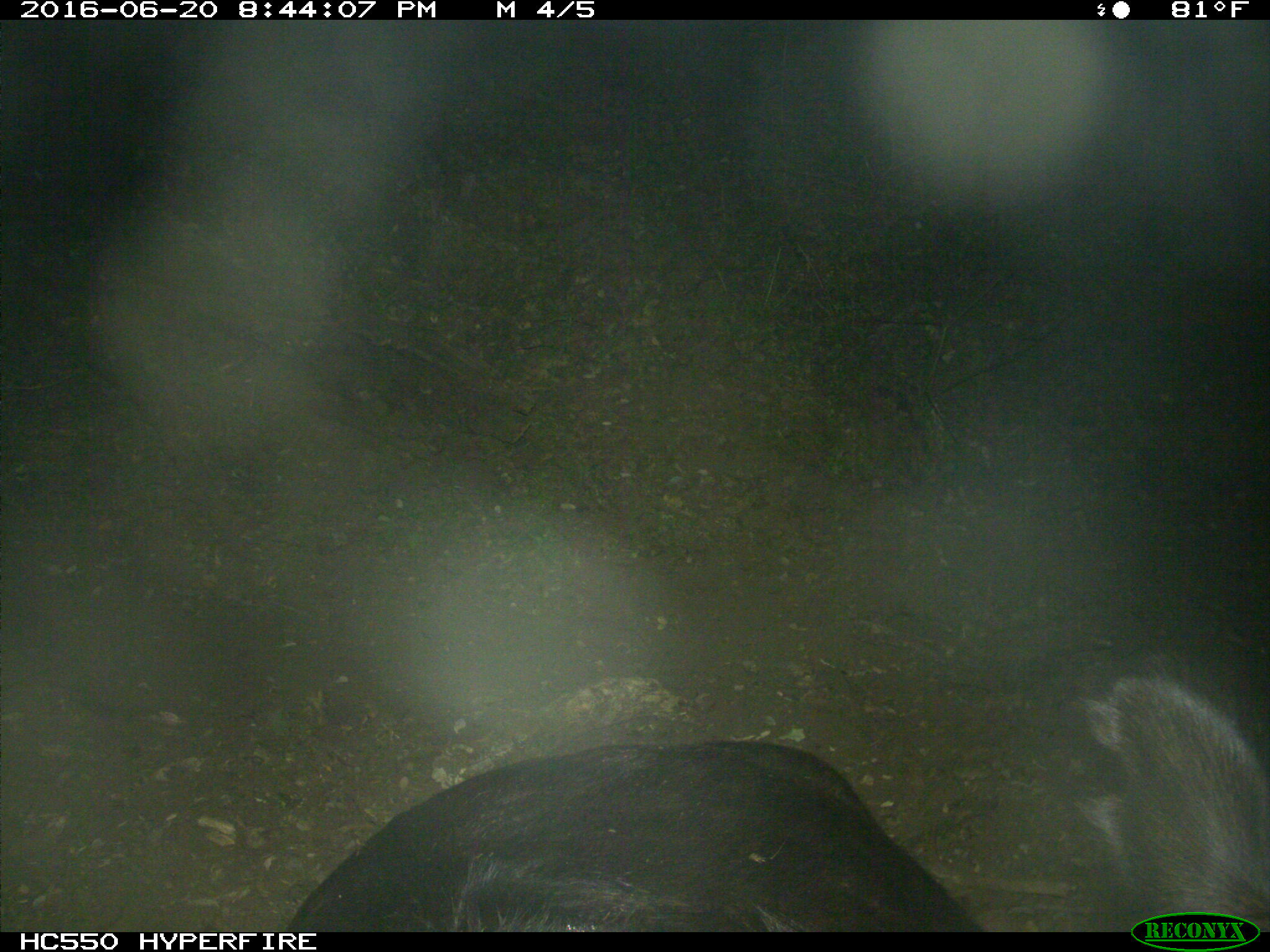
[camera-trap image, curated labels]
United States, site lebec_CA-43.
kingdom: Animalia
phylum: Chordata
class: Mammalia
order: Artiodactyla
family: Bovidae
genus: Bos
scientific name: Bos taurus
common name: domestic cow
Bos taurus (domestic cow).